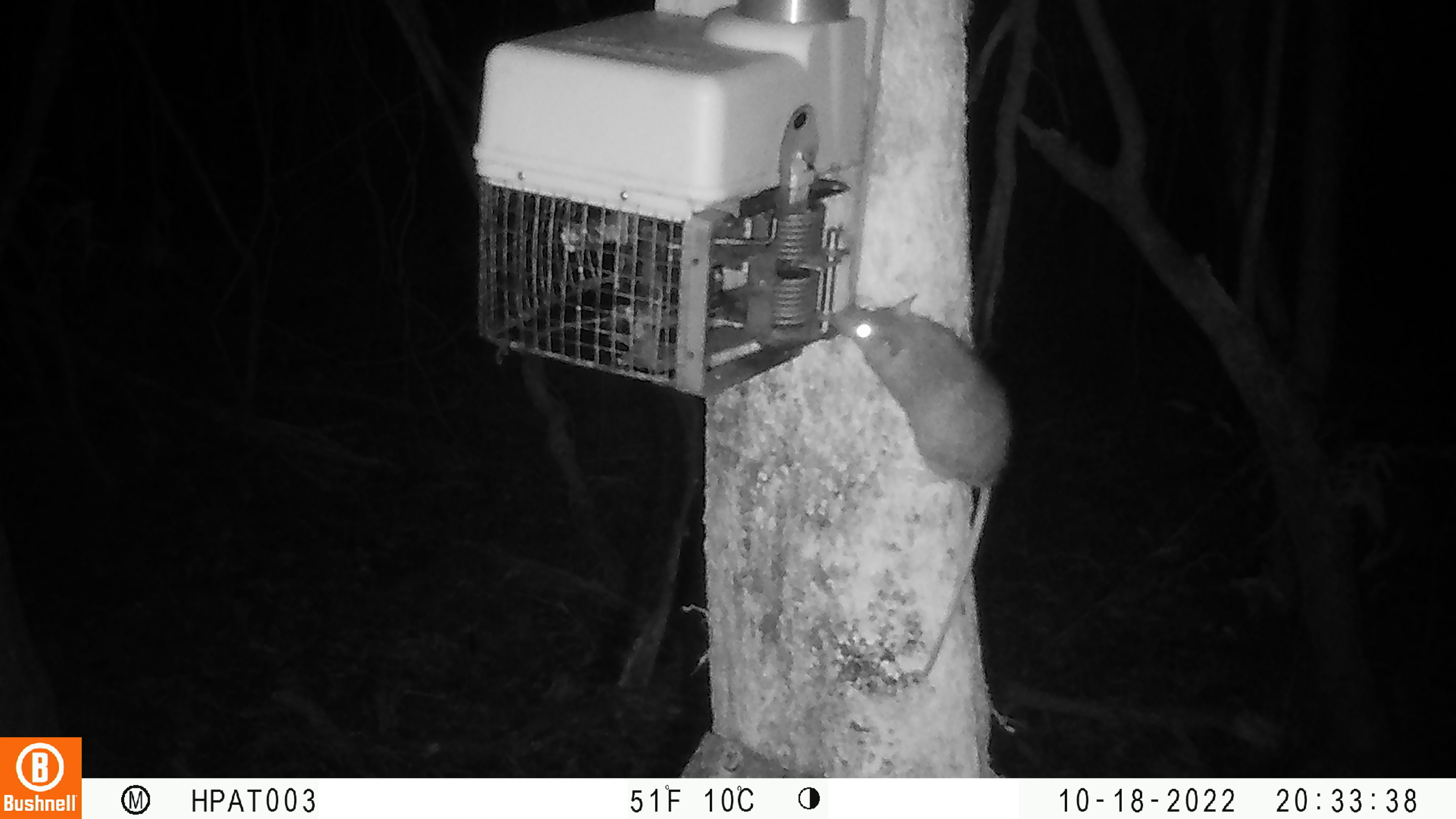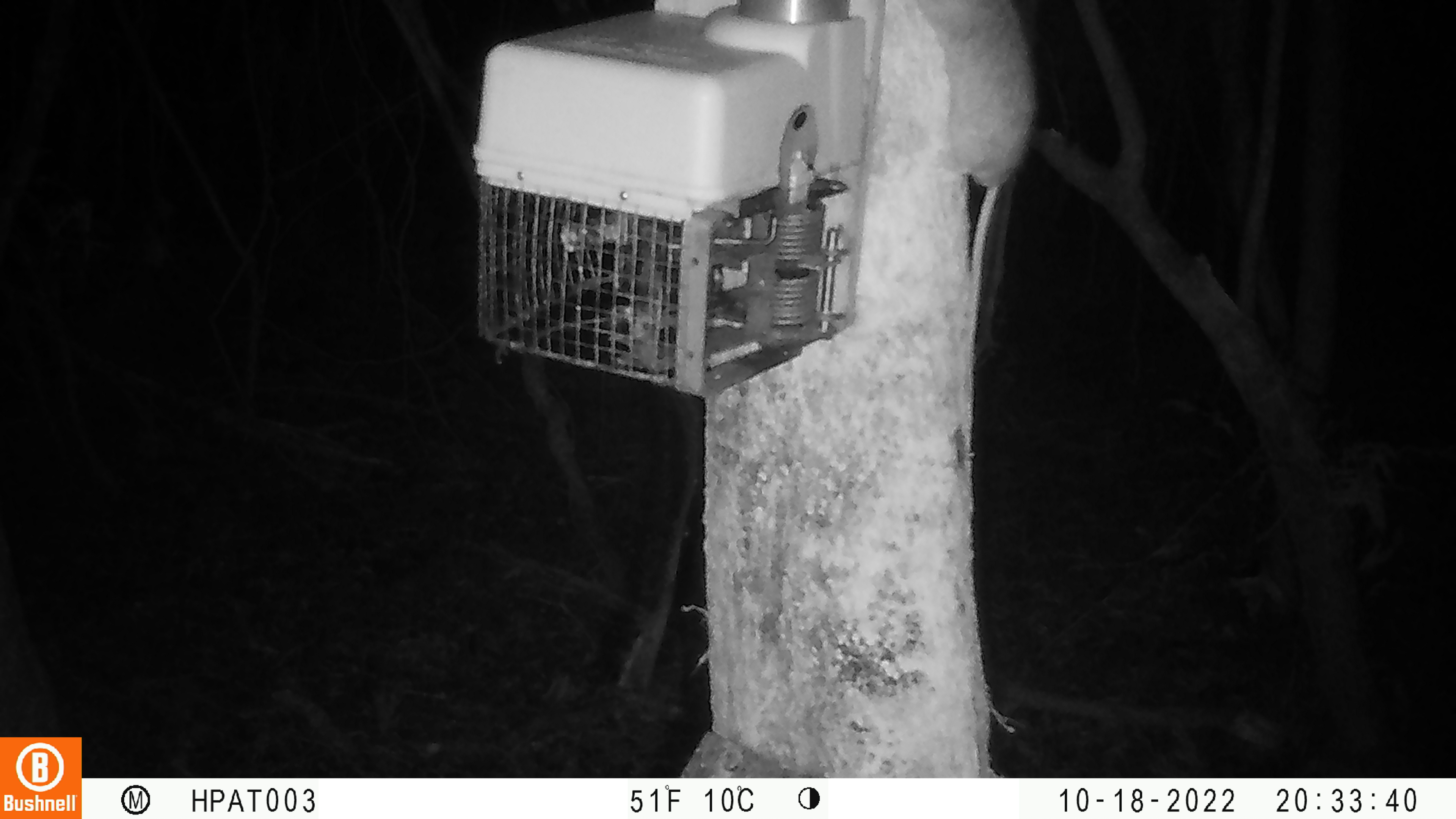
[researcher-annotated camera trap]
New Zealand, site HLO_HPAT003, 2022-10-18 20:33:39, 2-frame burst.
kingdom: Animalia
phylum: Chordata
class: Mammalia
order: Rodentia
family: Muridae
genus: Rattus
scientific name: Rattus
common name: rat